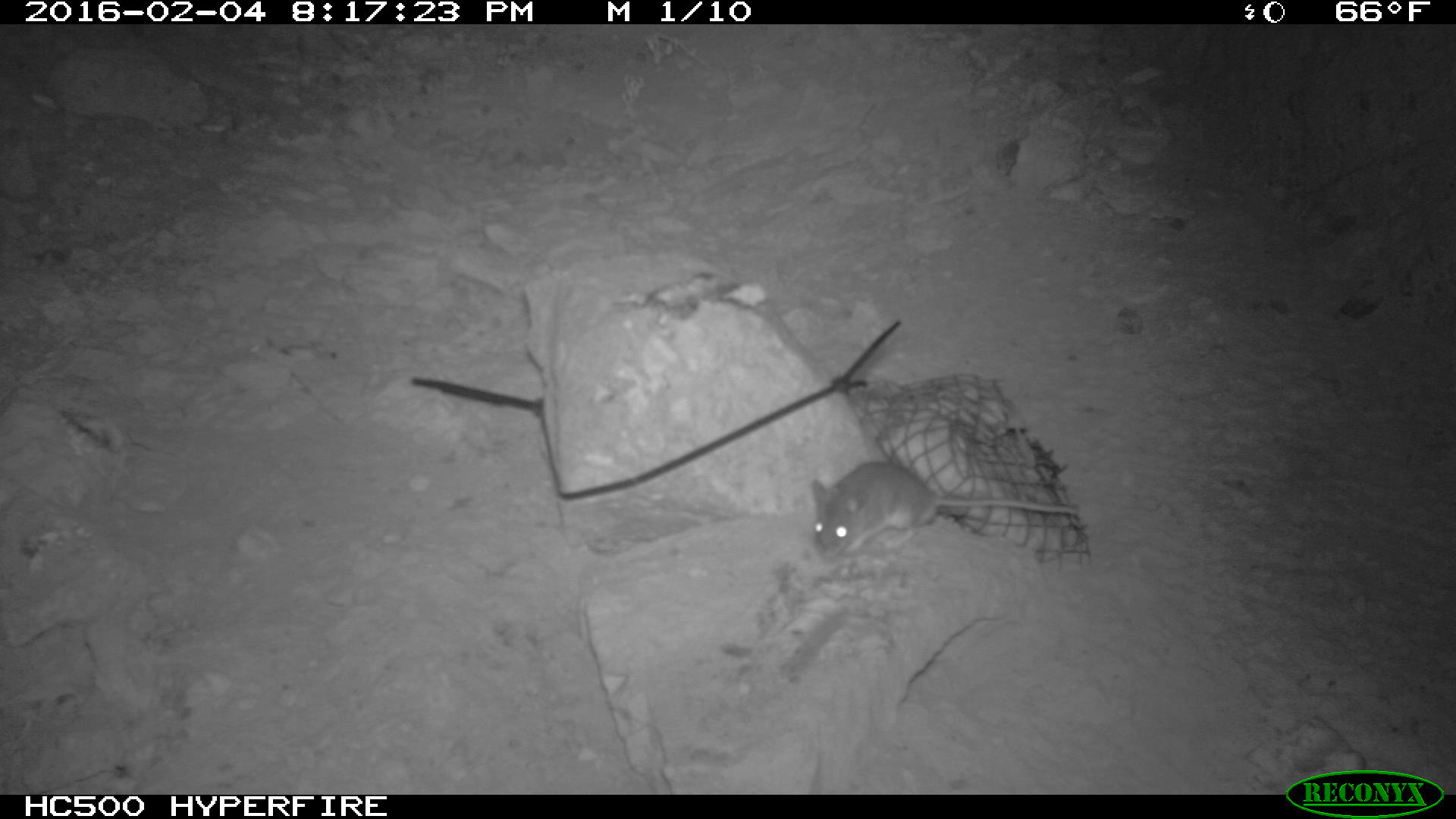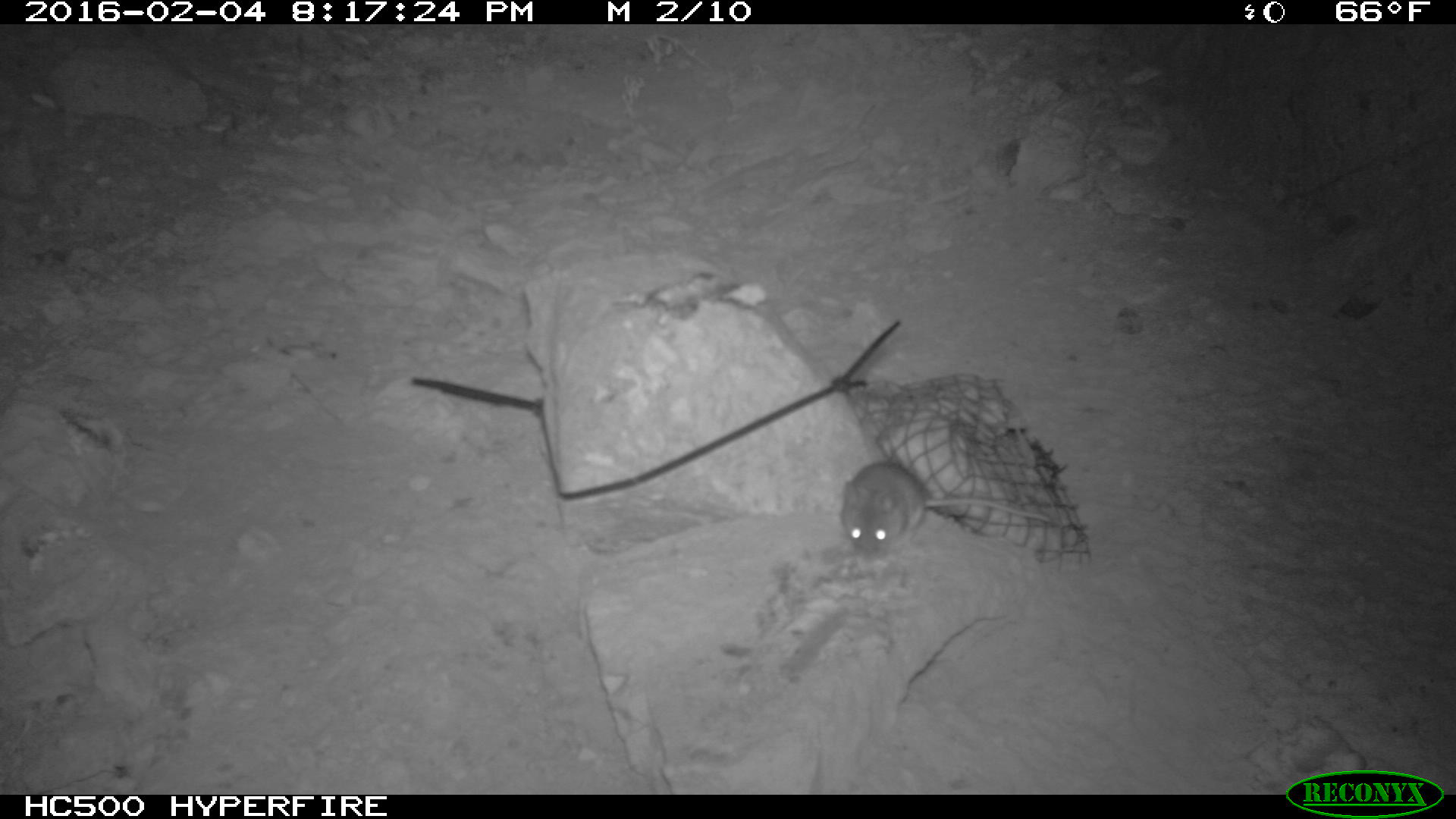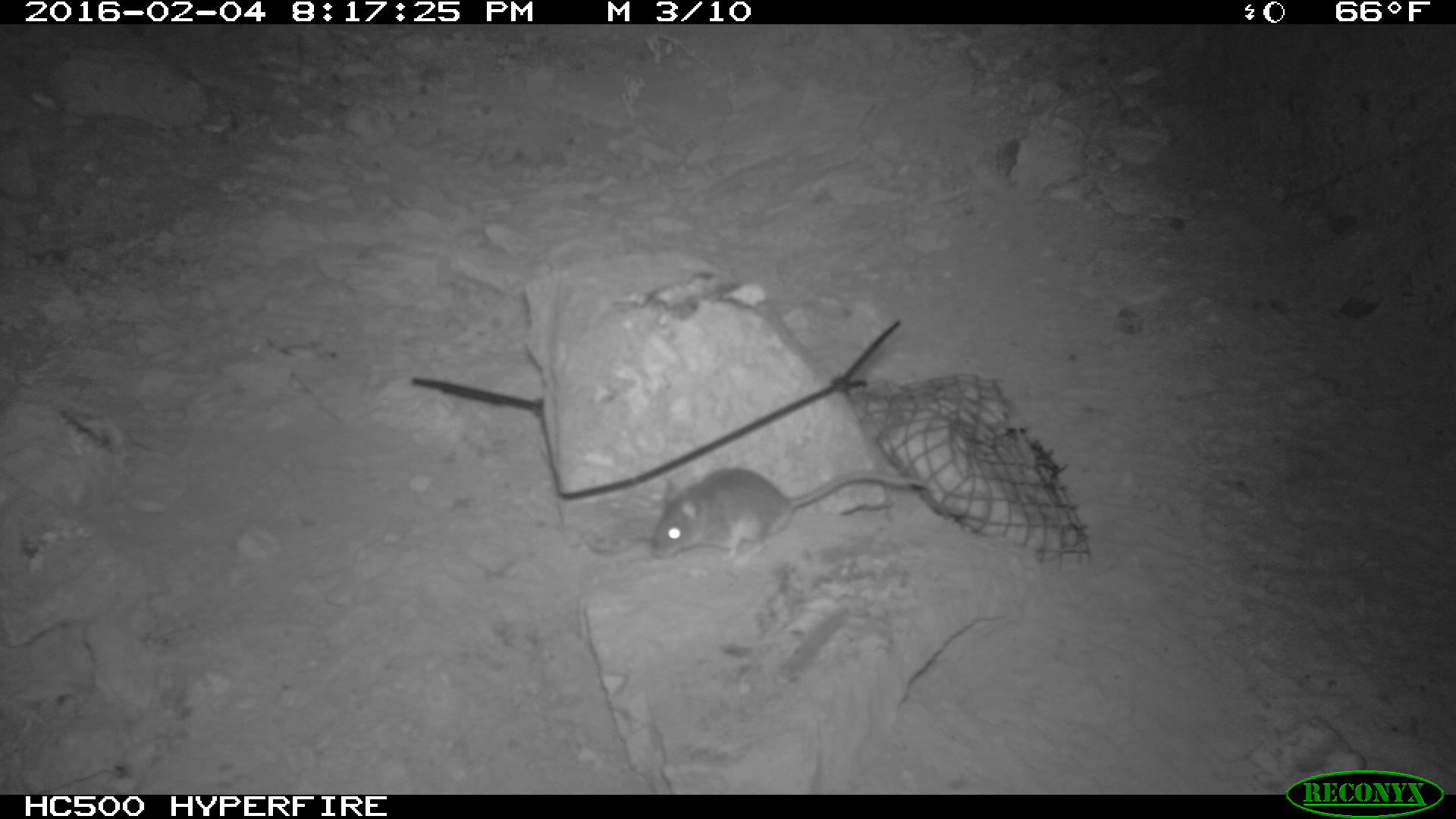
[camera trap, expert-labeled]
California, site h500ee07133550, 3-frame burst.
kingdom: Animalia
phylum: Chordata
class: Mammalia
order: Rodentia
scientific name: Rodentia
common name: rodent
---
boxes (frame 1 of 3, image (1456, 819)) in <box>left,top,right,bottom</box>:
rodent: <box>811,461,1078,560</box>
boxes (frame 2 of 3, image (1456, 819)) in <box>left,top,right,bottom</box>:
rodent: <box>839,459,1050,560</box>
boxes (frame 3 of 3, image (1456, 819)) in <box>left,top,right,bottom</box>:
rodent: <box>648,466,928,561</box>